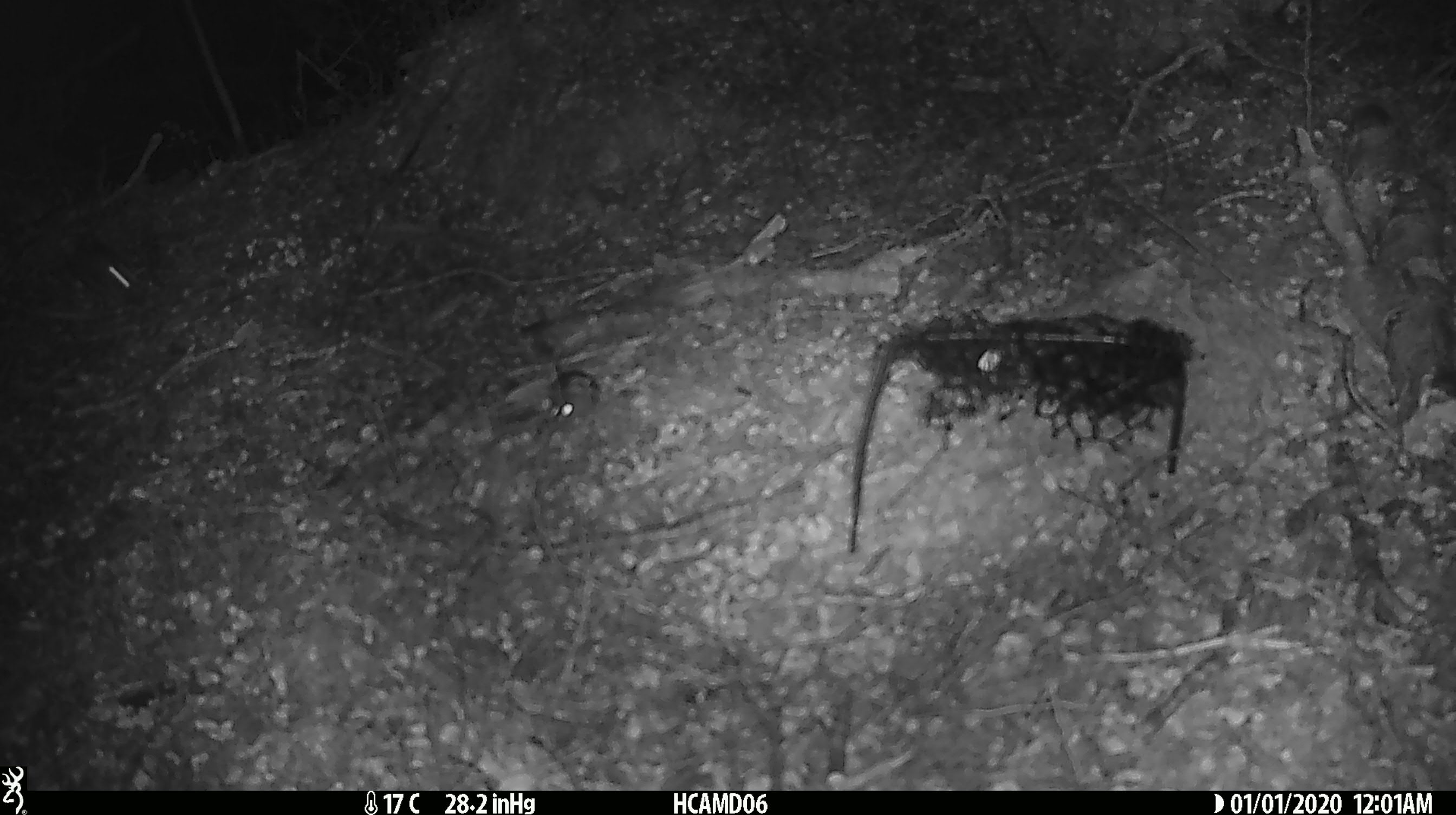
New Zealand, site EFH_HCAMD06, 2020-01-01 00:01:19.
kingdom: Animalia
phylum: Chordata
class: Mammalia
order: Rodentia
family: Muridae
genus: Mus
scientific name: Mus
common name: mouse